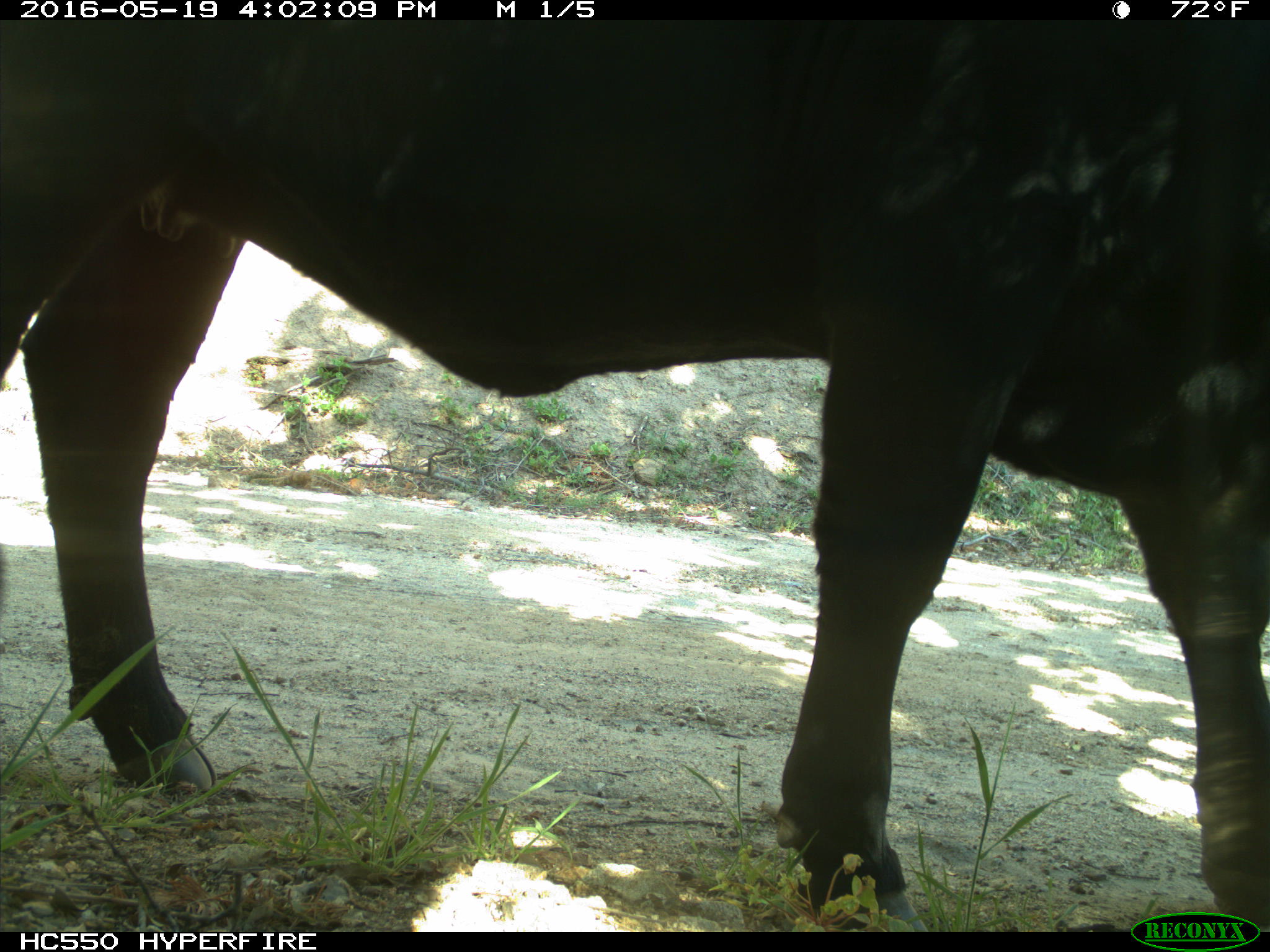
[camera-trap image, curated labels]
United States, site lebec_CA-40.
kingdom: Animalia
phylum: Chordata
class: Mammalia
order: Artiodactyla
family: Bovidae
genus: Bos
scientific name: Bos taurus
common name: domestic cow